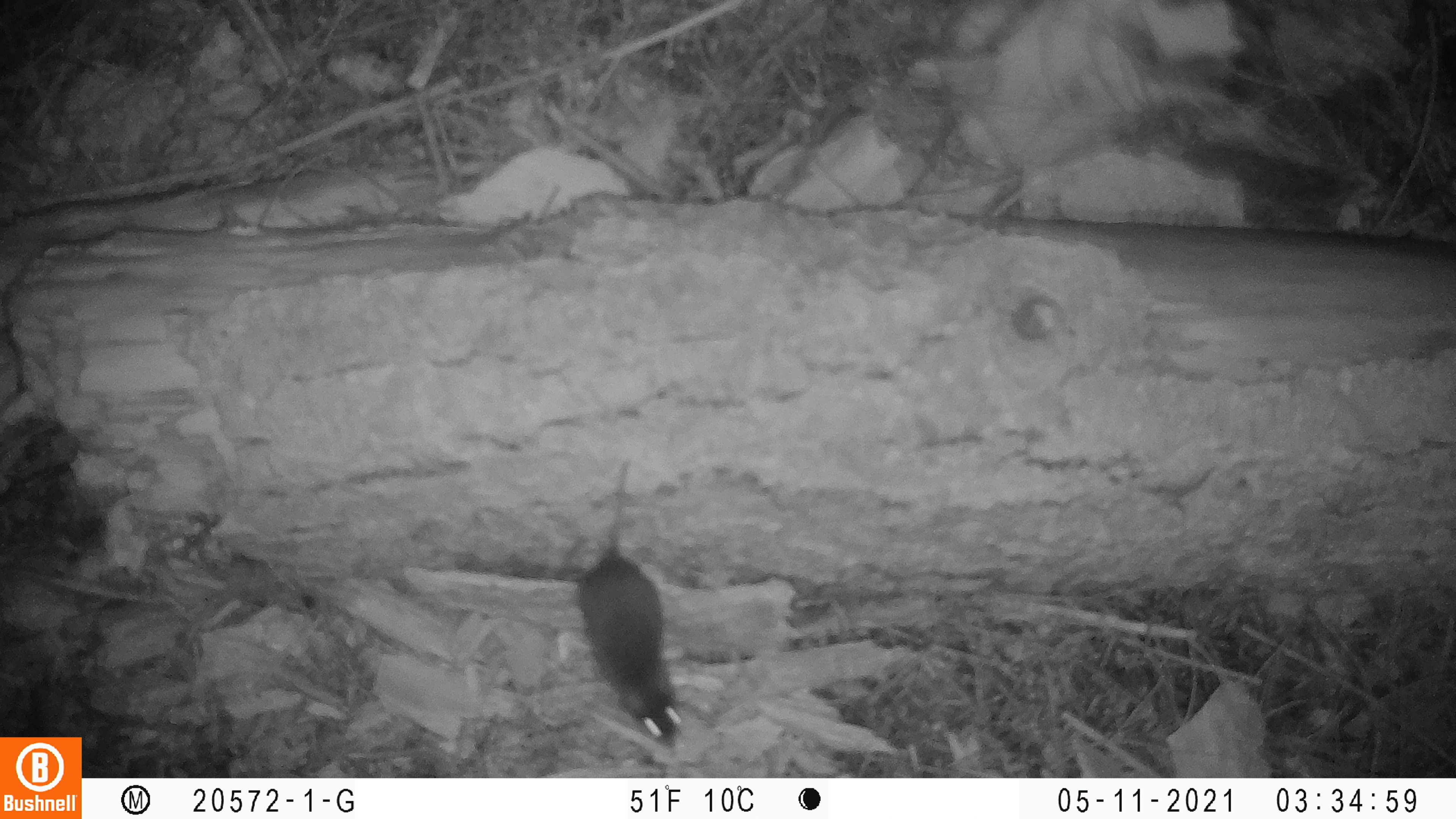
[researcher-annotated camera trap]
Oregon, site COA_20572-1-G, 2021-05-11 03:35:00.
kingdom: Animalia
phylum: Chordata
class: Mammalia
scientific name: Mammalia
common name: small mammal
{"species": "small mammal (Mammalia)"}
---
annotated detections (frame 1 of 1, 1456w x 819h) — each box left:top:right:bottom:
small mammal: 569:455:687:748